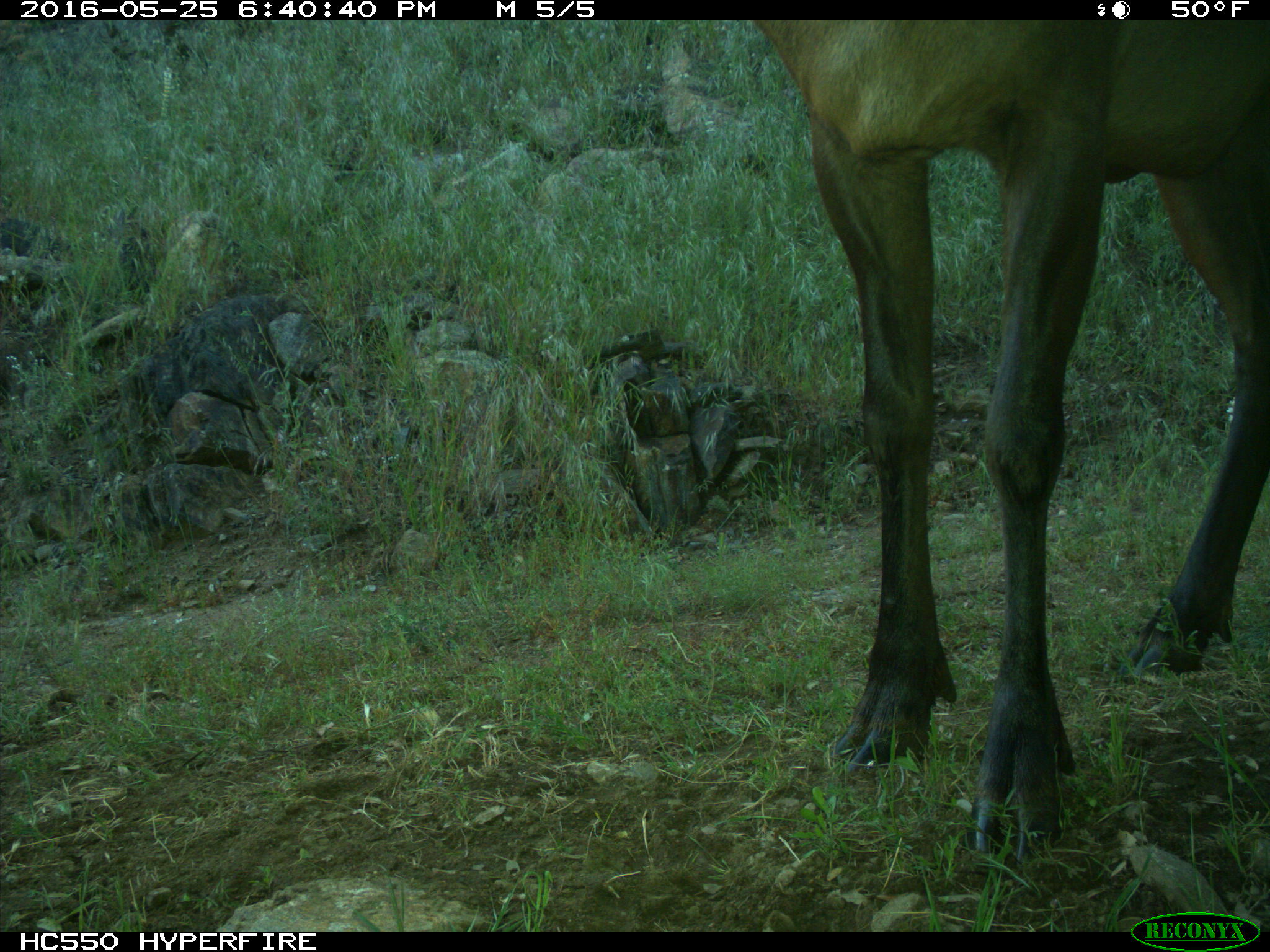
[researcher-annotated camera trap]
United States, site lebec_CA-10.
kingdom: Animalia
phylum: Chordata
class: Mammalia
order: Artiodactyla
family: Cervidae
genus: Cervus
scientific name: Cervus canadensis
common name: elk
Cervus canadensis (elk).